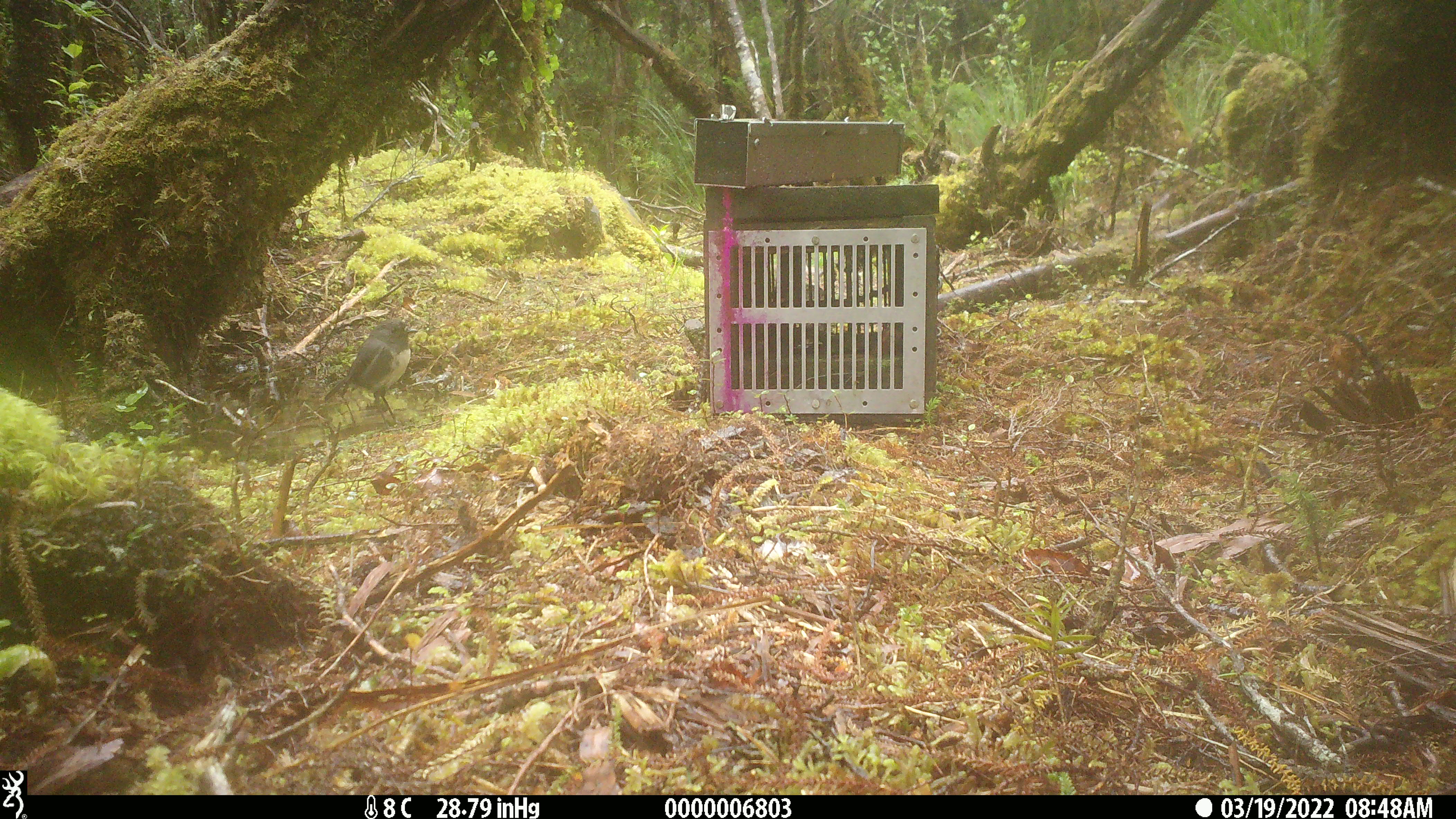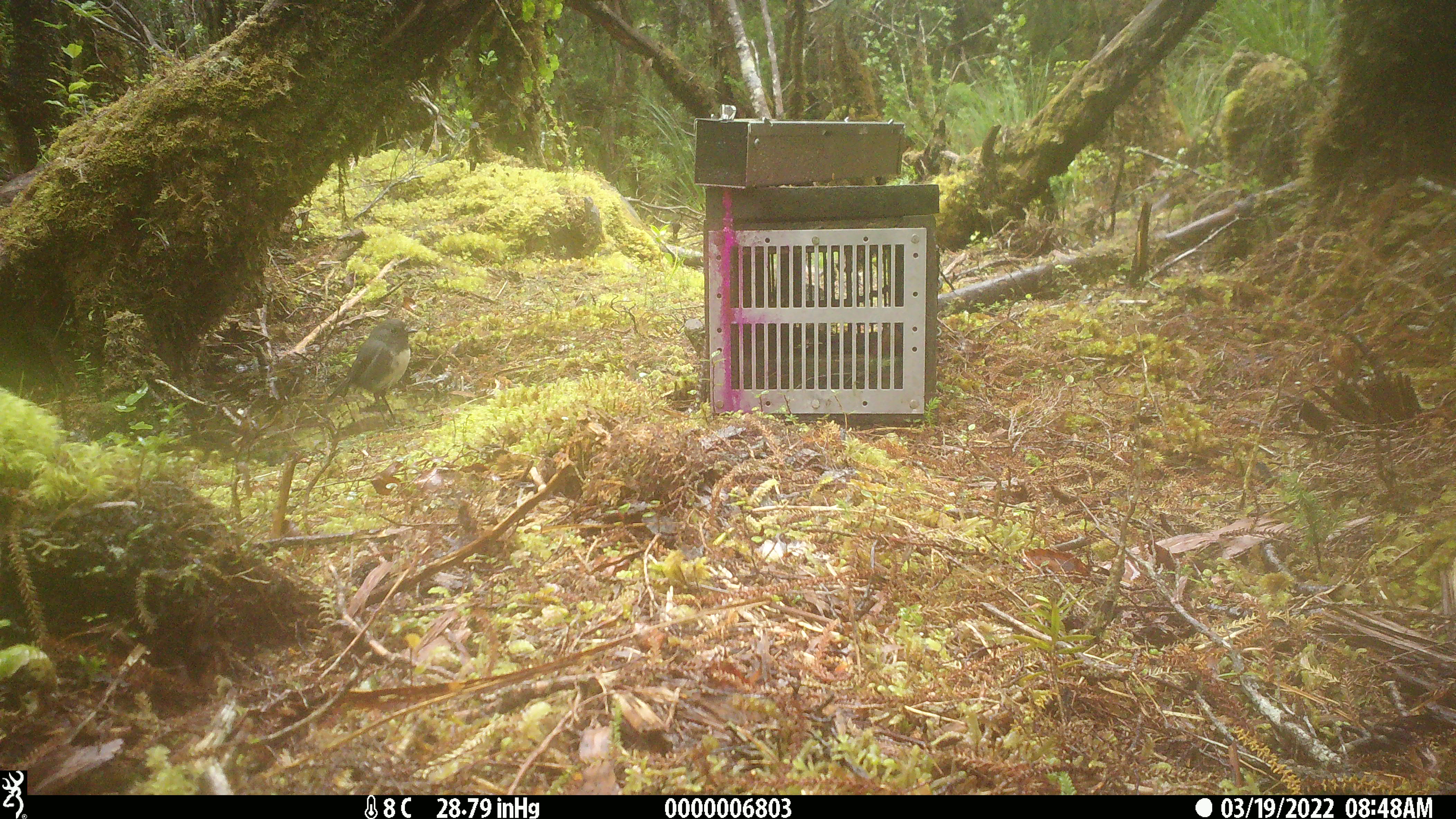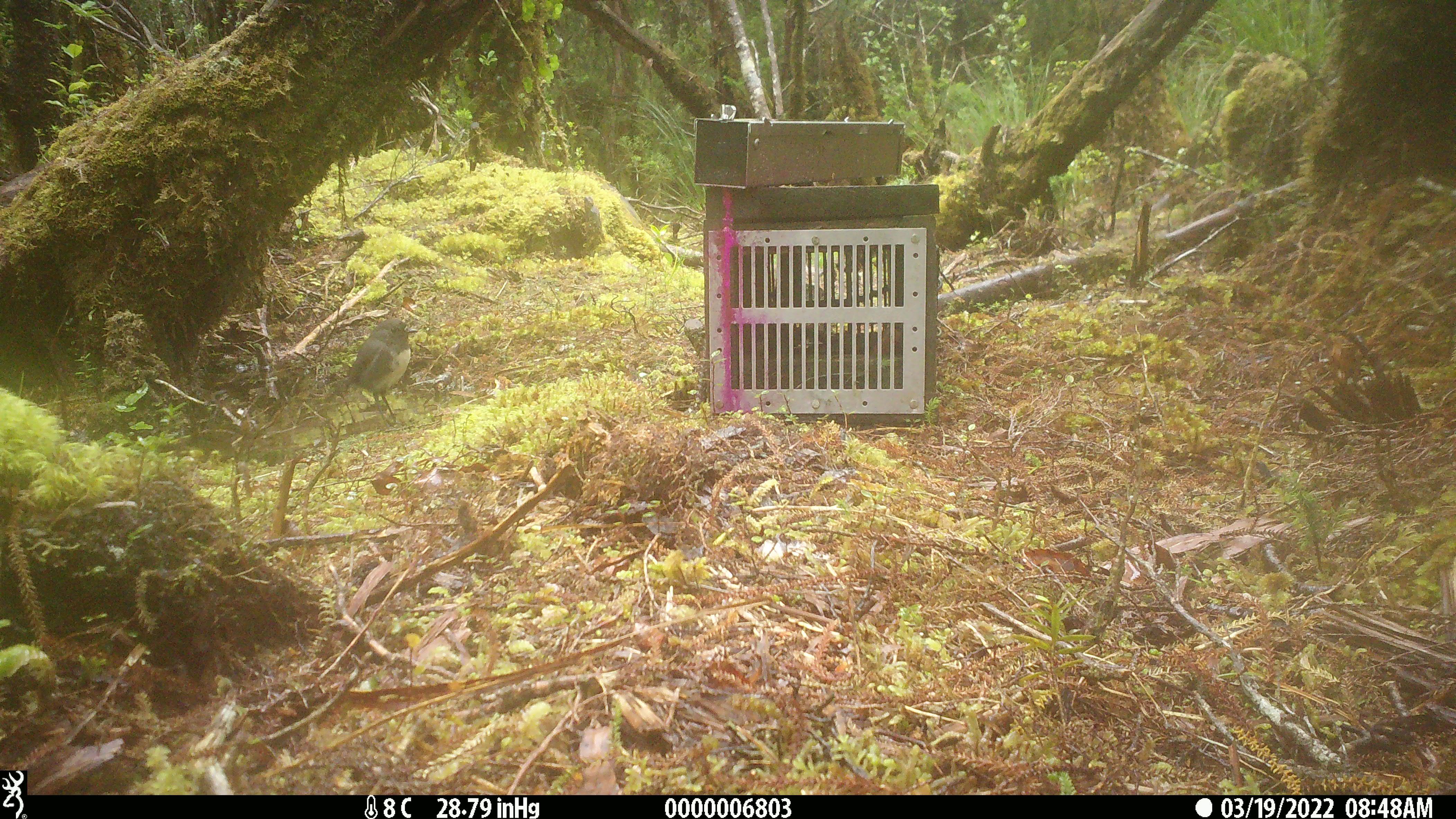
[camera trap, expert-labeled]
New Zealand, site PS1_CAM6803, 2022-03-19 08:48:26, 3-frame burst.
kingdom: Animalia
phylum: Chordata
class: Aves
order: Passeriformes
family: Petroicidae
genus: Petroica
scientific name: Petroica australis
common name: new zealand robin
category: robin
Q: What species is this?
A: Robin (new zealand robin) (Petroica australis).